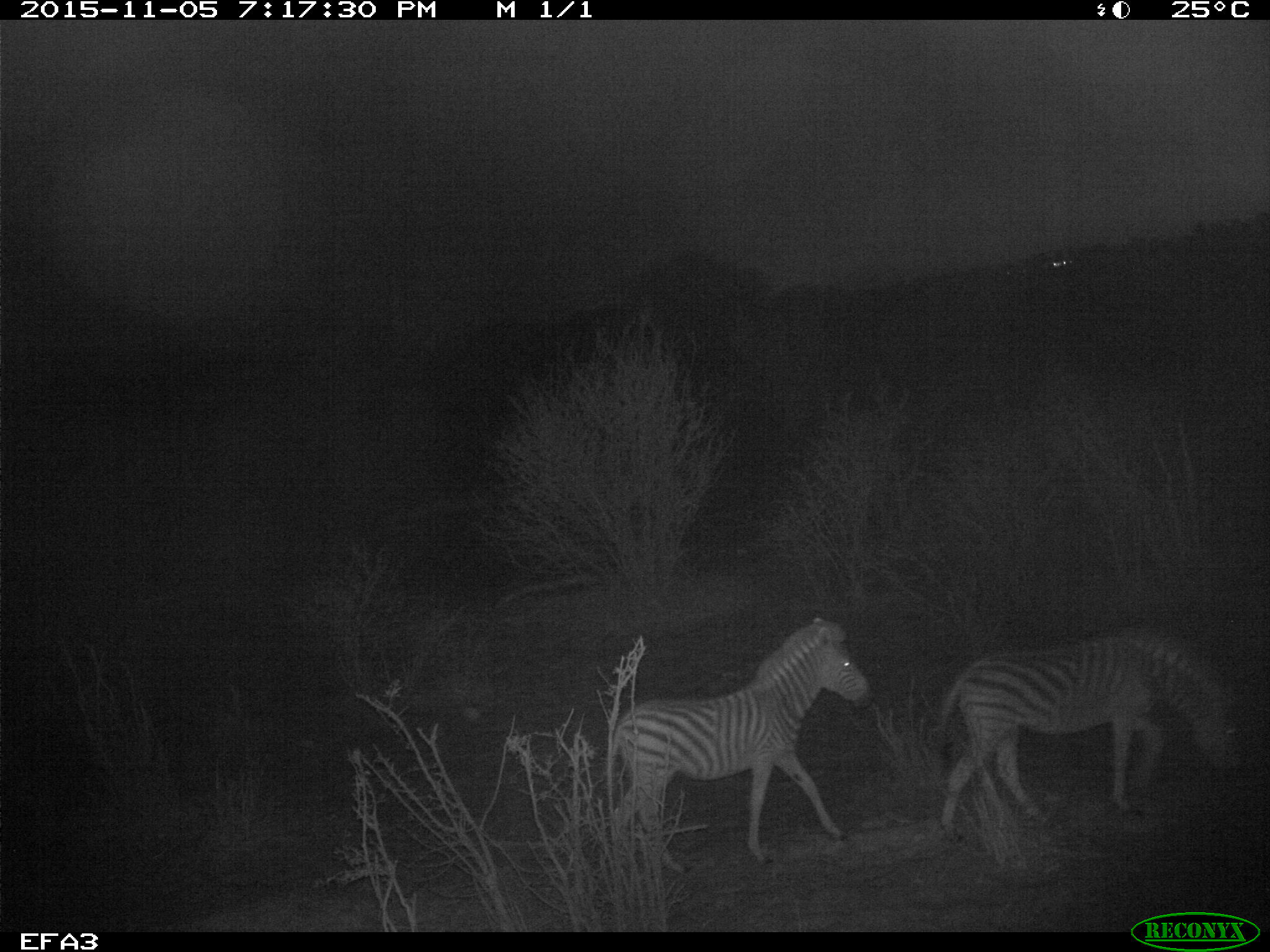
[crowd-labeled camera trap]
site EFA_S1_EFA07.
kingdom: Animalia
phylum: Chordata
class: Mammalia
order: Perissodactyla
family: Equidae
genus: Equus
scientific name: Equus quagga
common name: plains zebra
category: zebraplains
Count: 2.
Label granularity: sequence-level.